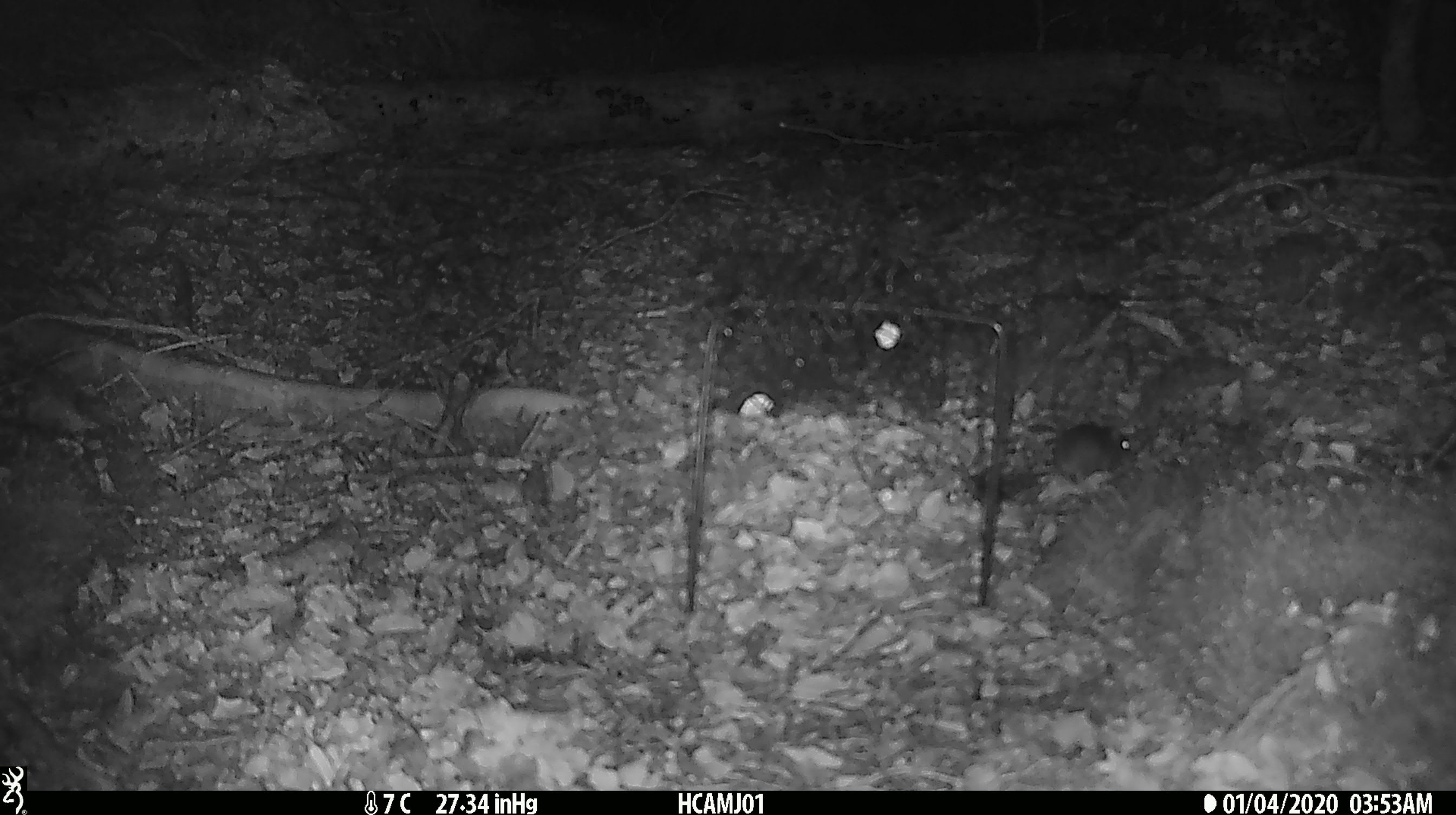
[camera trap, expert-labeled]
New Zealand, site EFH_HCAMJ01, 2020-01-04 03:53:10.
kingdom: Animalia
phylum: Chordata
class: Mammalia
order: Rodentia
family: Muridae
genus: Mus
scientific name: Mus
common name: mouse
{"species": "mouse (Mus)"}